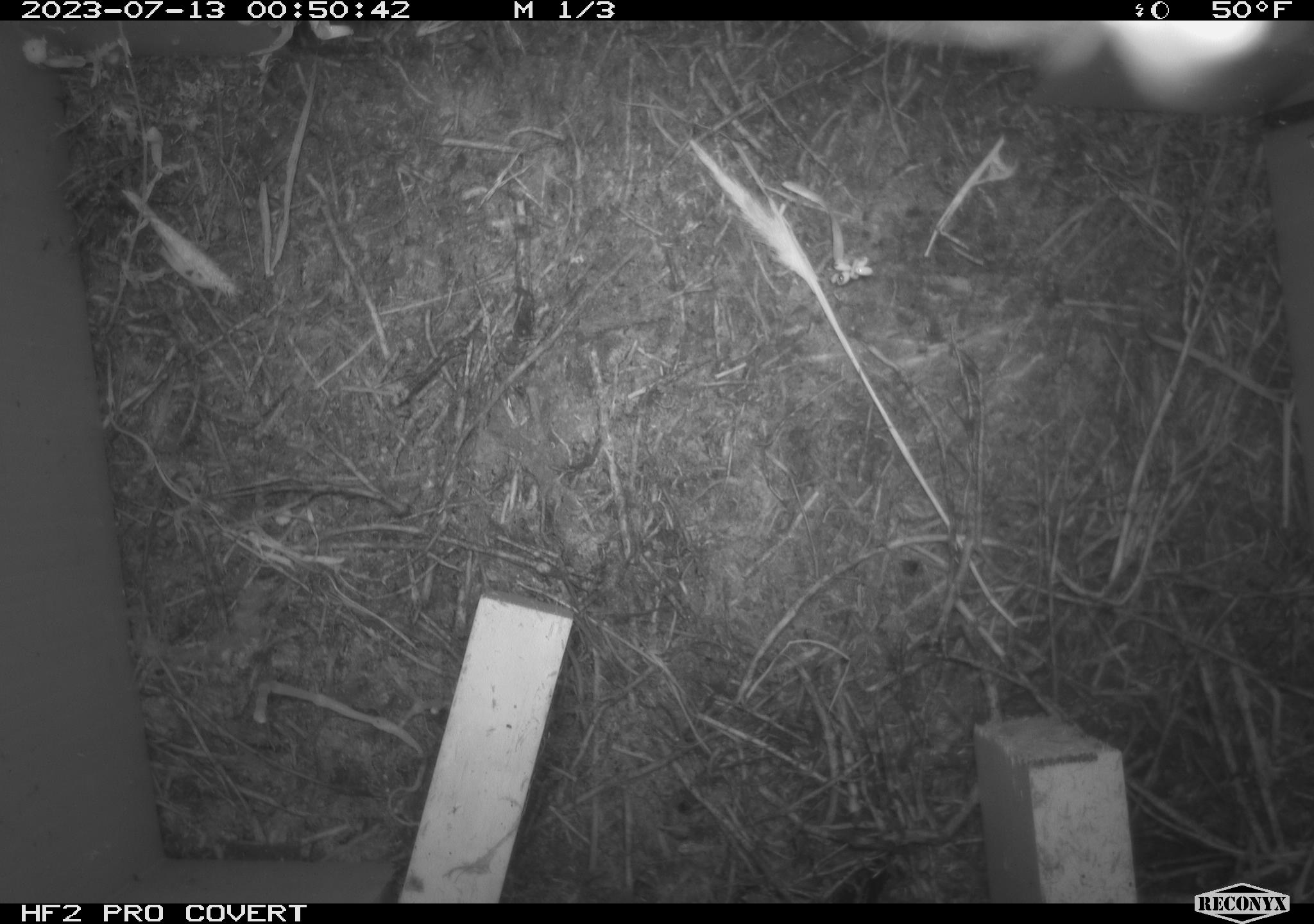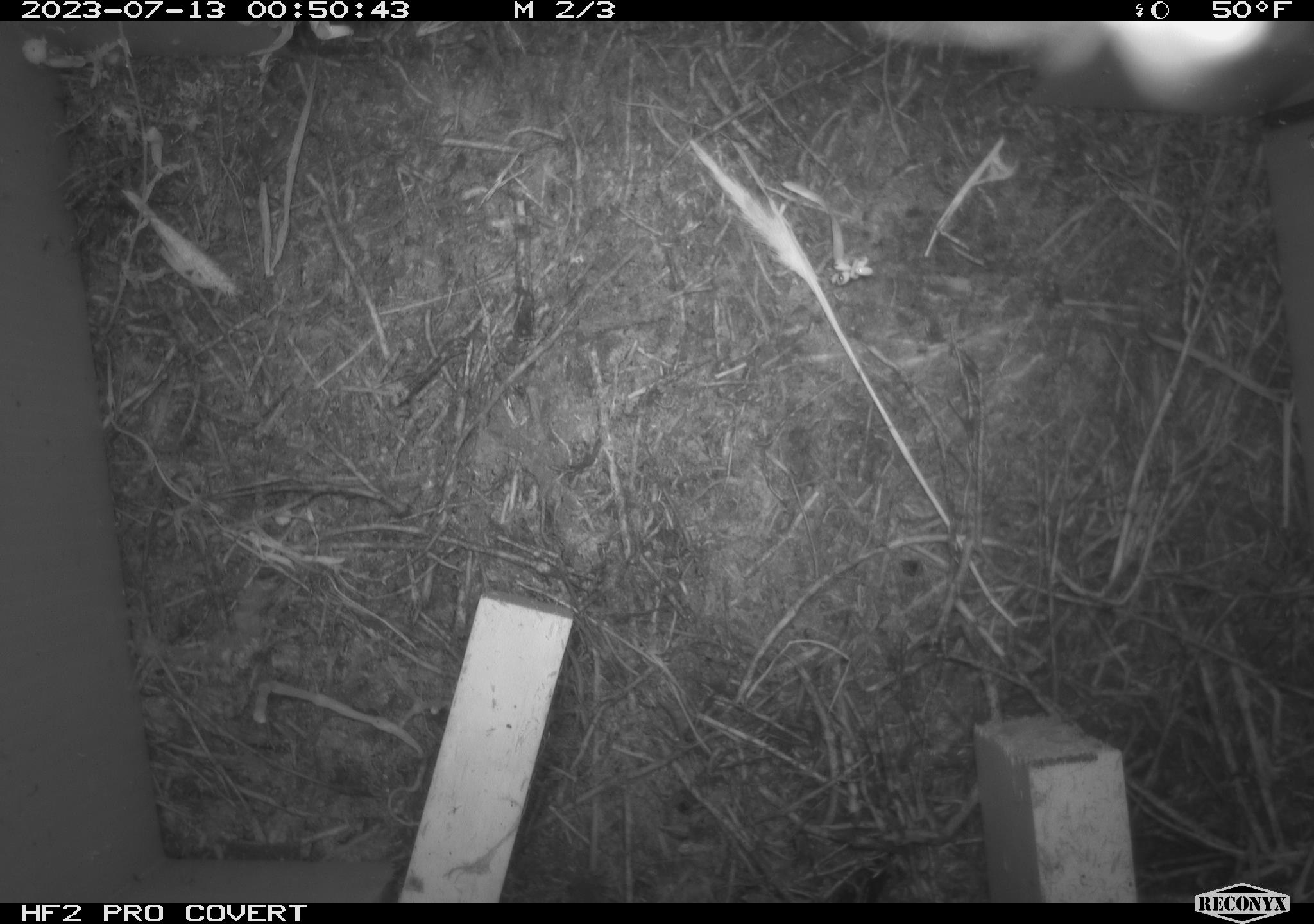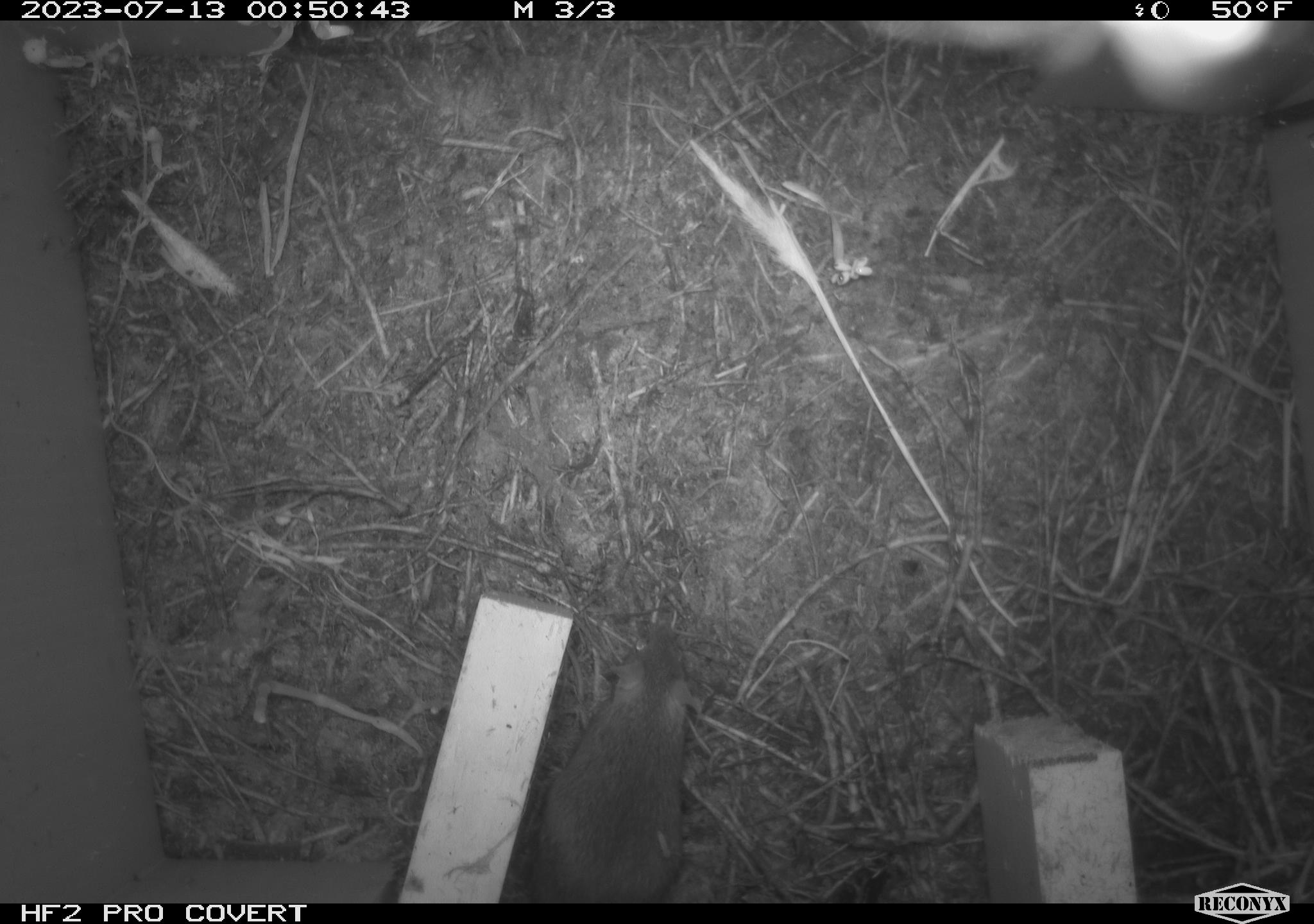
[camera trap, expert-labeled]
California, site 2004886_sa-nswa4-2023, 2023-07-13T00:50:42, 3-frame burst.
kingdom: Animalia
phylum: Chordata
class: Mammalia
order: Rodentia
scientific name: Rodentia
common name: mouse species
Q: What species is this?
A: Mouse species (Rodentia).